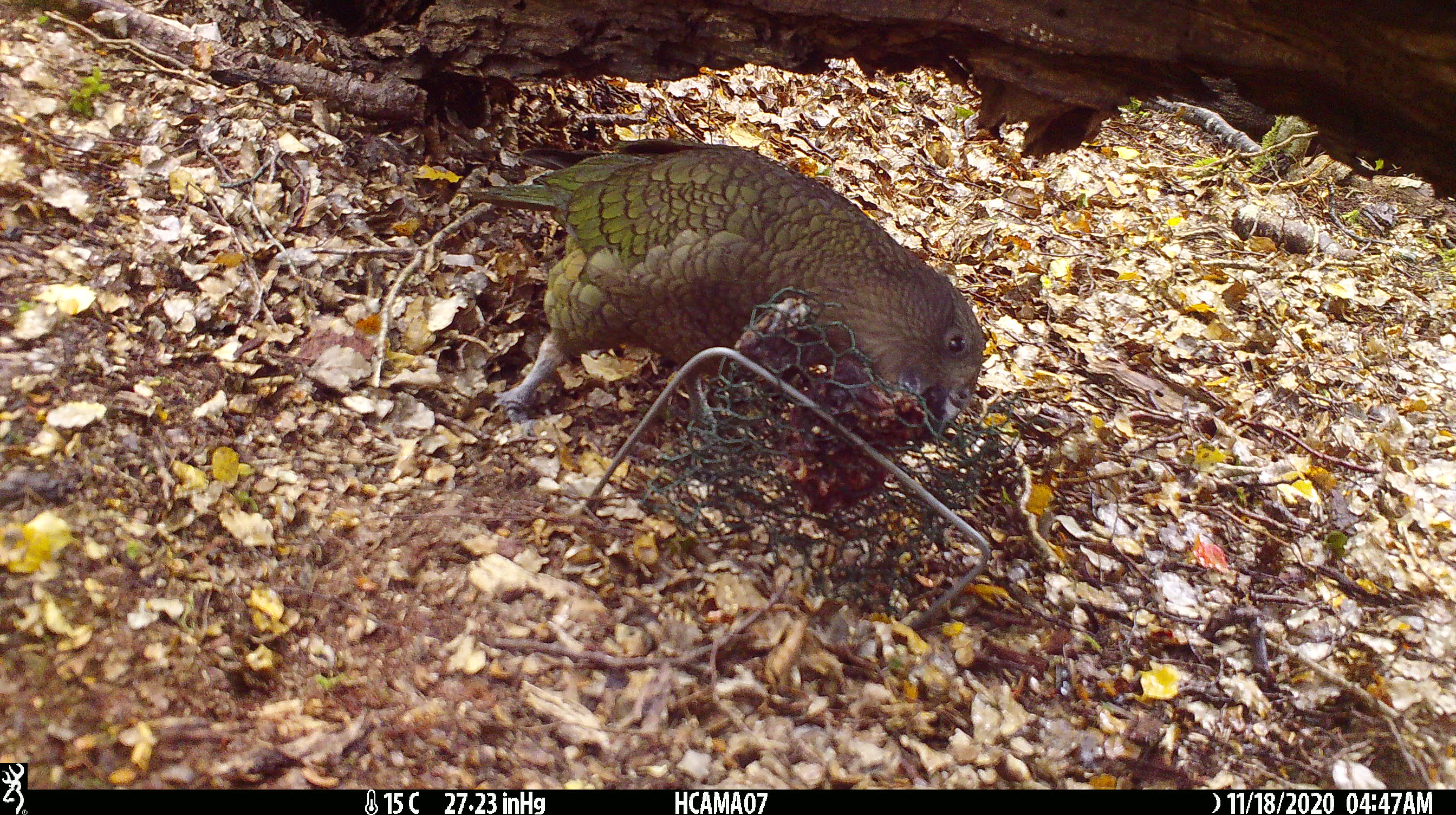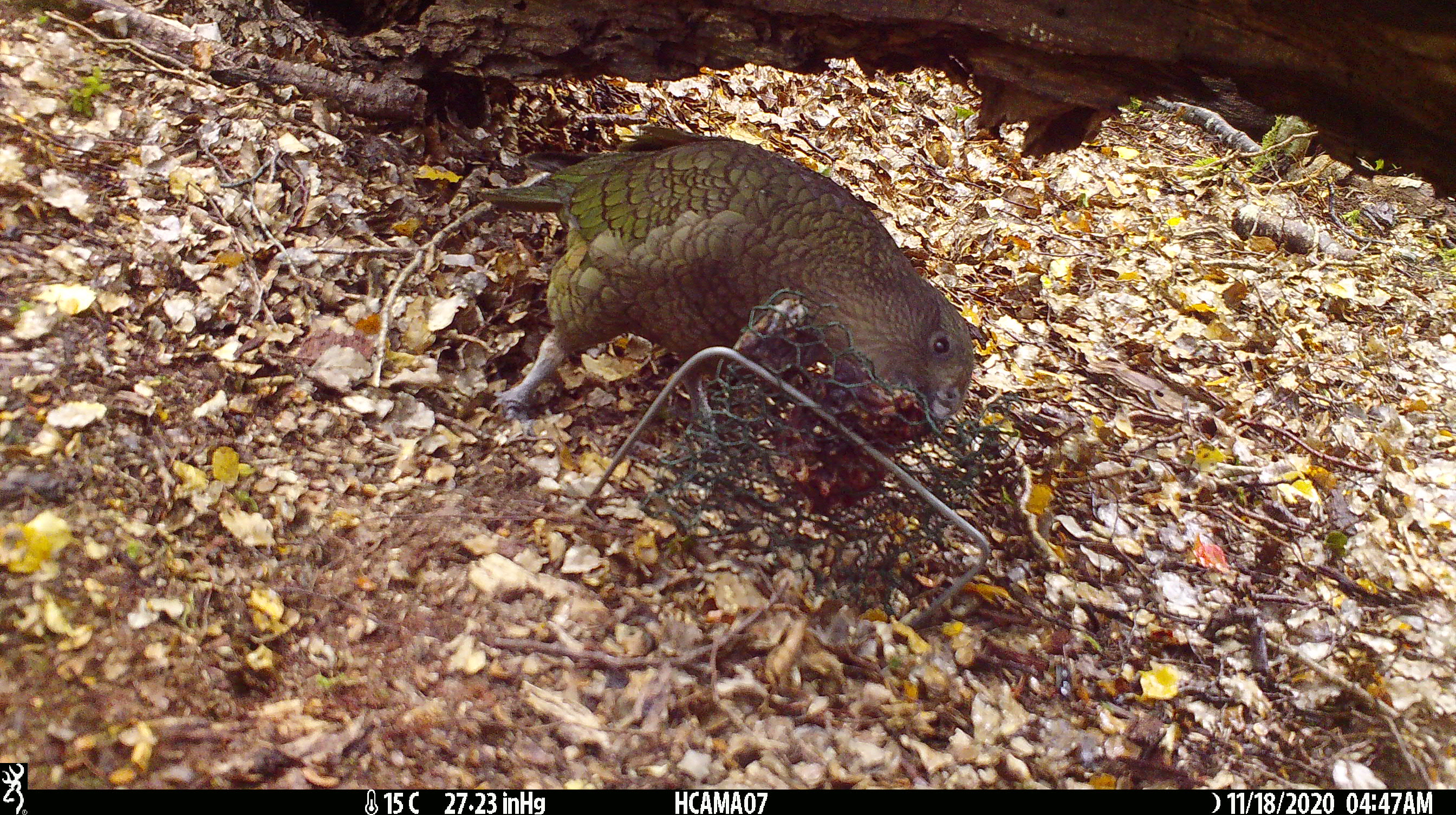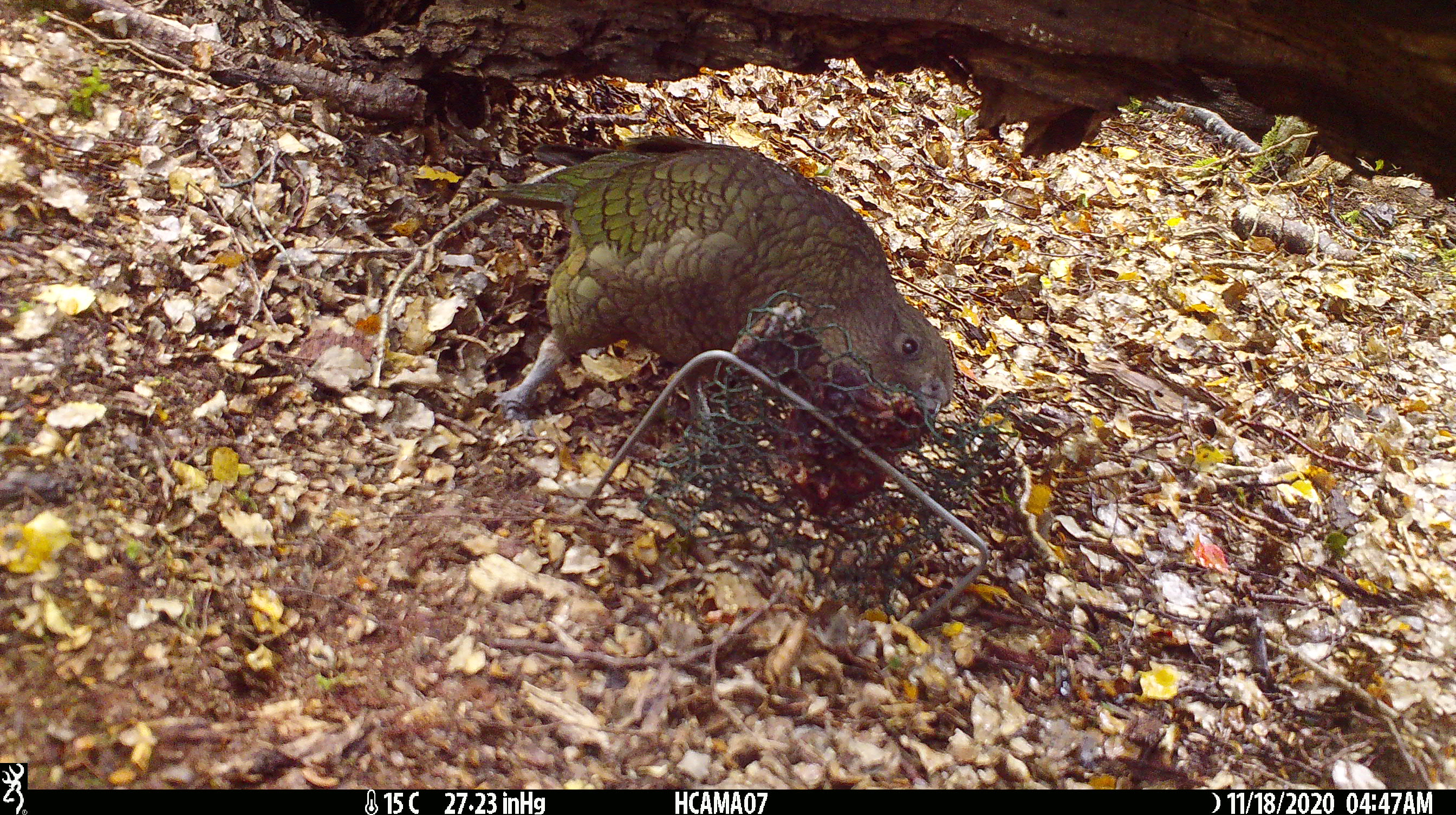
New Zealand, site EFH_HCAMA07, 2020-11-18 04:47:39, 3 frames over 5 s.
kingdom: Animalia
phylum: Chordata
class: Aves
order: Psittaciformes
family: Strigopidae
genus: Nestor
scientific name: Nestor notabilis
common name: kea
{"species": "kea (Nestor notabilis)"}